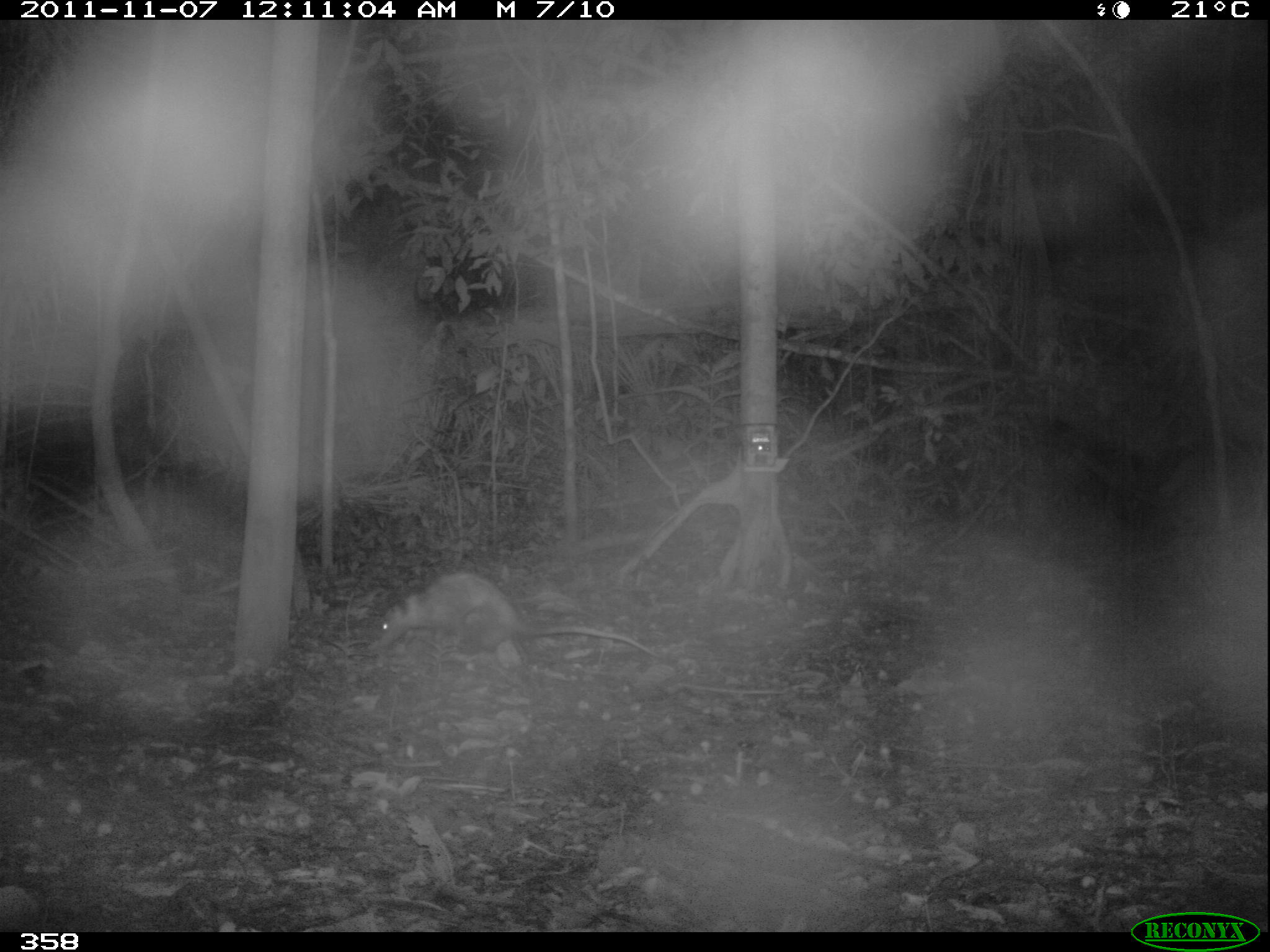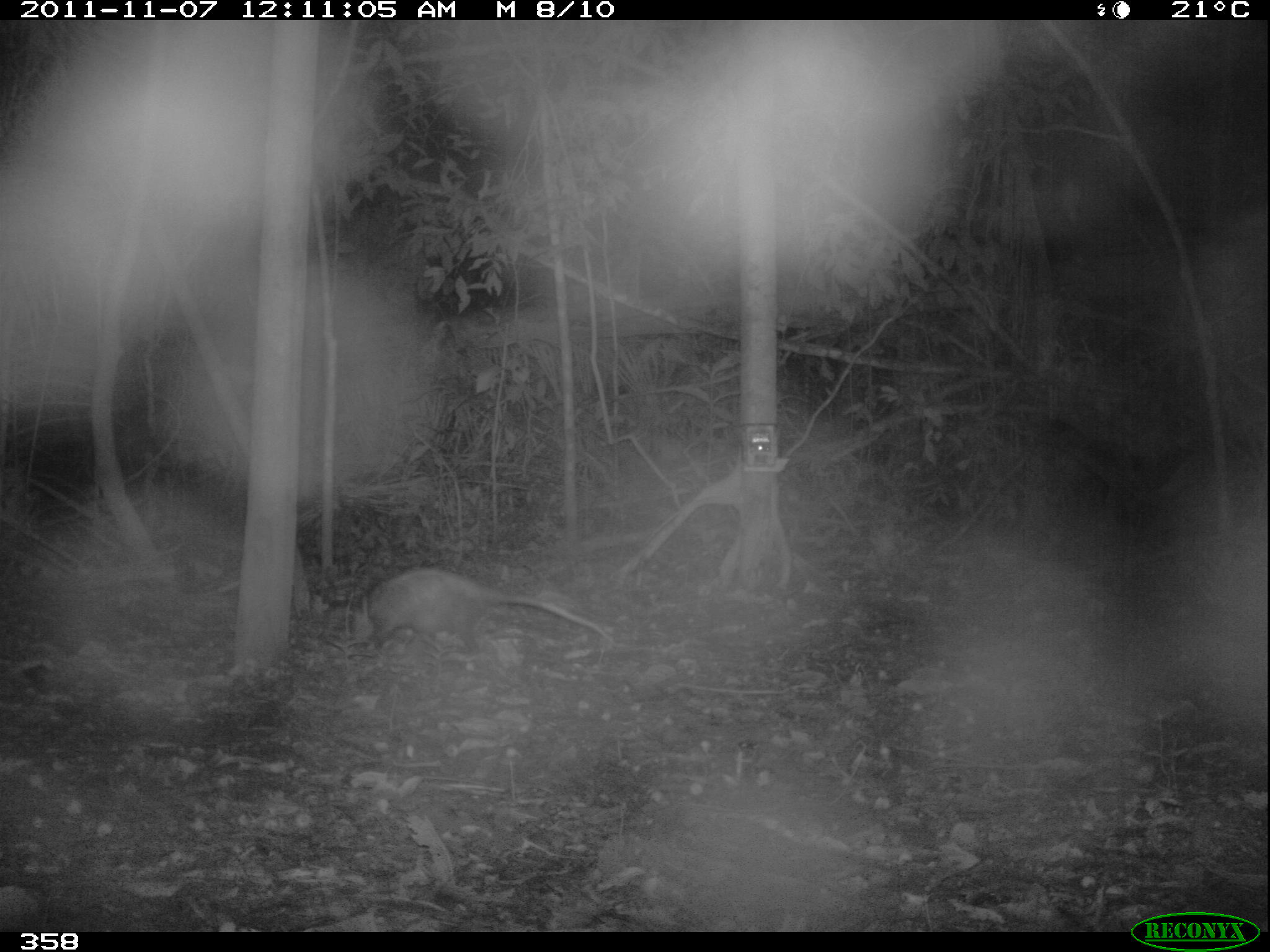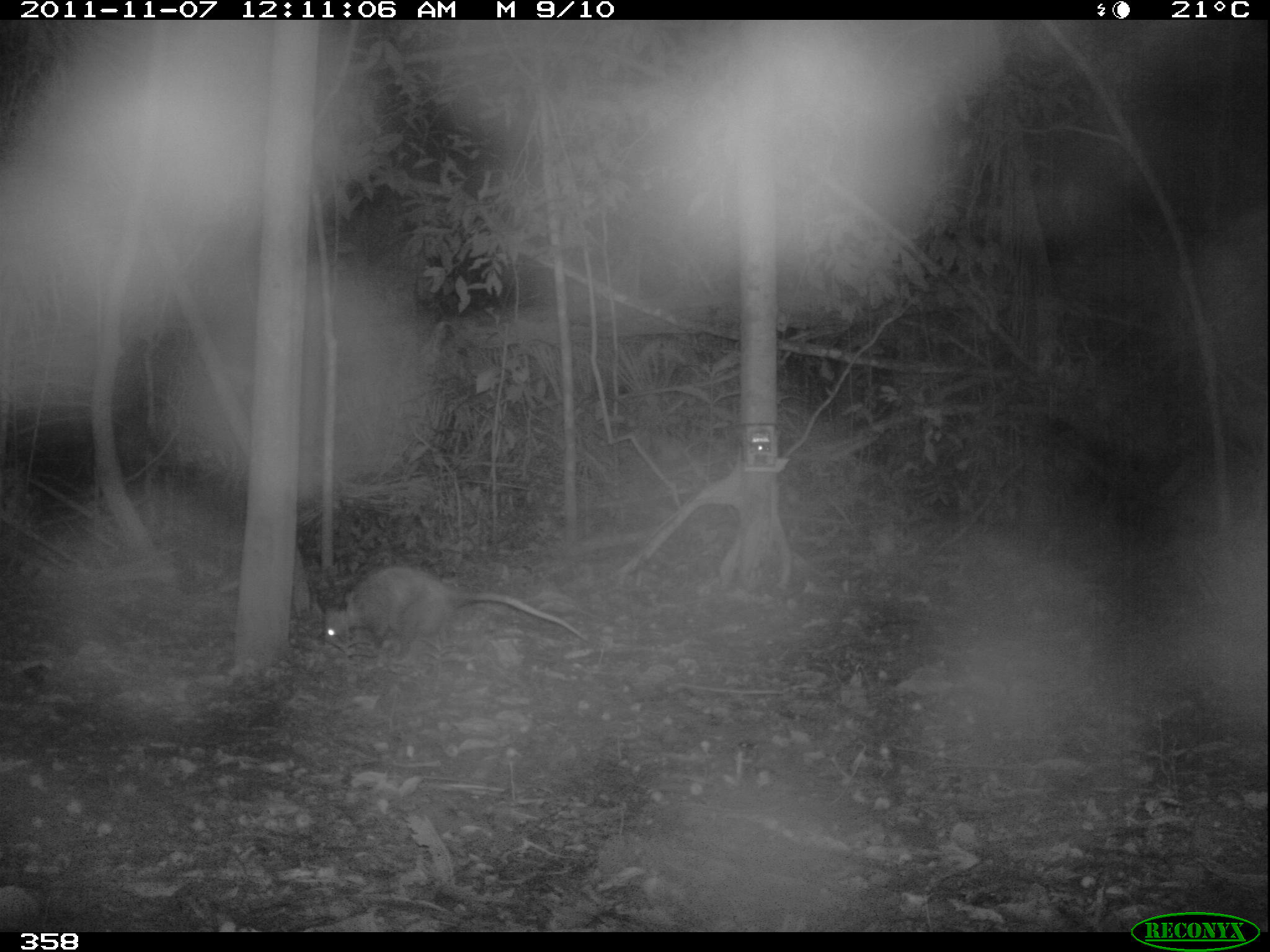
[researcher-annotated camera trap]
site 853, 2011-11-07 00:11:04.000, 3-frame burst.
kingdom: Animalia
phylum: Chordata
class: Mammalia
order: Didelphimorphia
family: Didelphidae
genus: Didelphis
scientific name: Didelphis marsupialis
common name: southern opossum